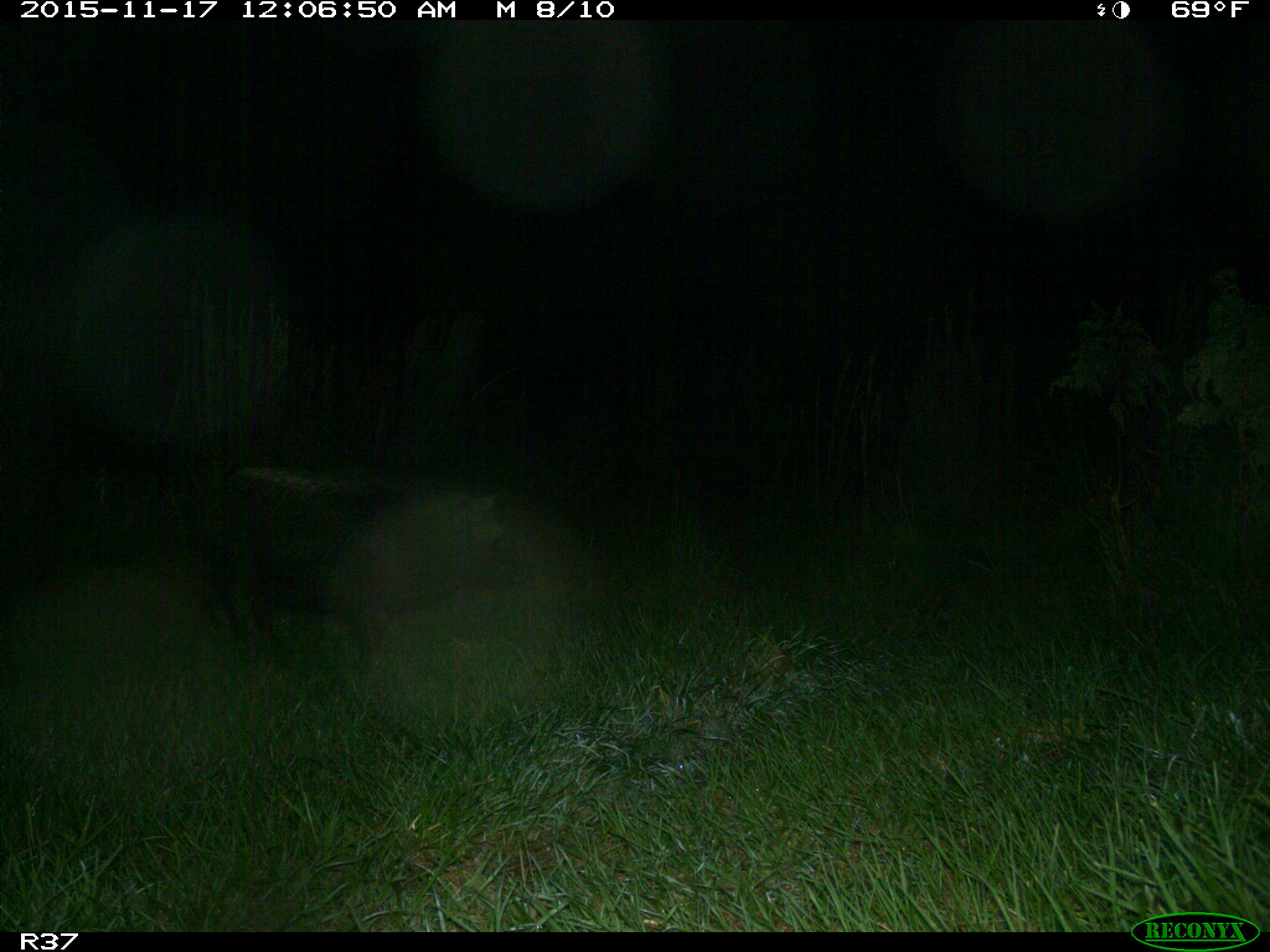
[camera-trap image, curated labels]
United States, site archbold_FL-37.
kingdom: Animalia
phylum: Chordata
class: Mammalia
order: Artiodactyla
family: Suidae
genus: Sus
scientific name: Sus scrofa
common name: wild boar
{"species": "Sus scrofa (wild boar)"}